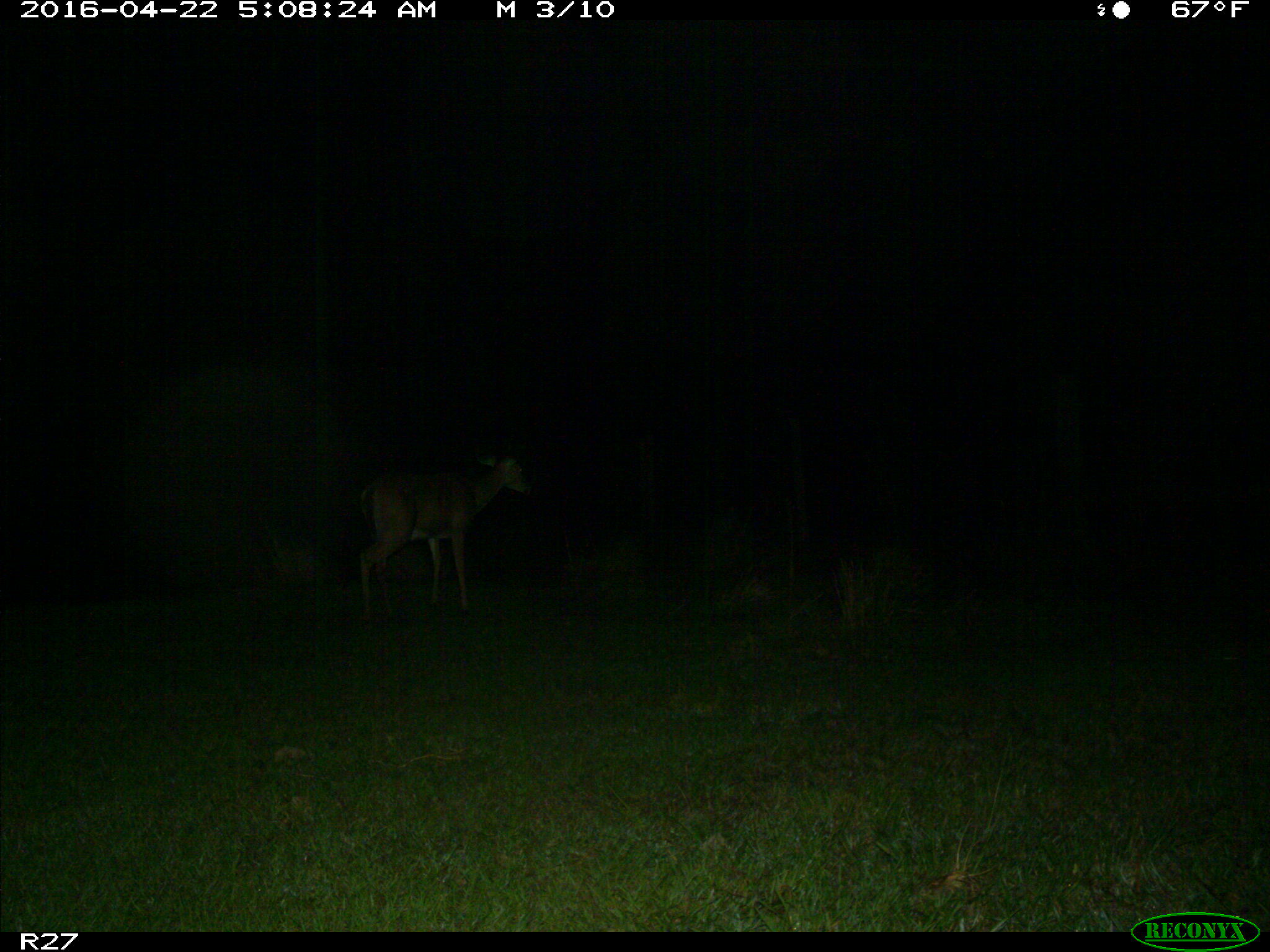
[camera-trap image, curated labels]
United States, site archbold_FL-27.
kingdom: Animalia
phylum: Chordata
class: Mammalia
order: Artiodactyla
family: Cervidae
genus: Odocoileus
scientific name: Odocoileus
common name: deer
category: unidentified deer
Unidentified deer (deer) (Odocoileus).